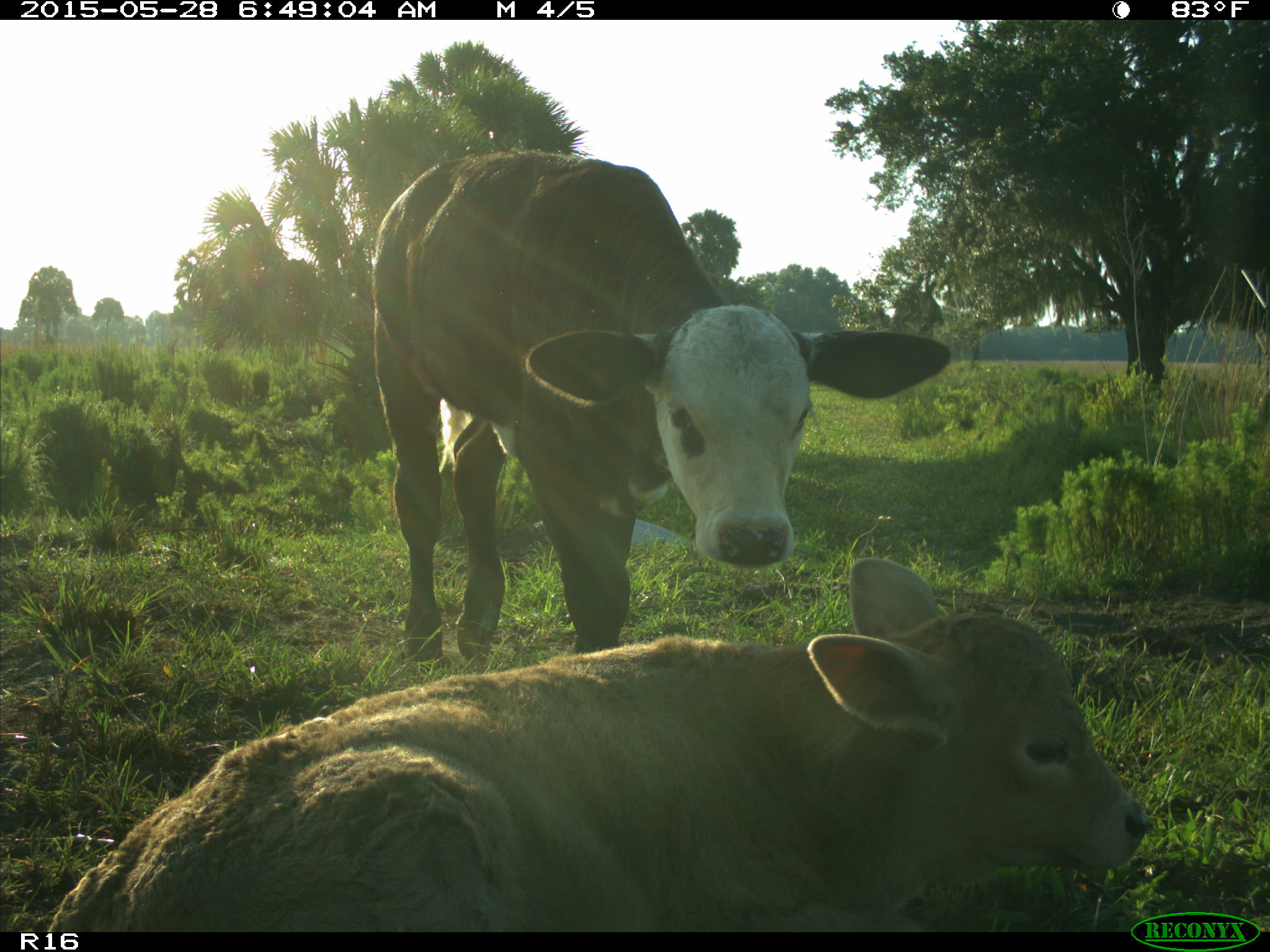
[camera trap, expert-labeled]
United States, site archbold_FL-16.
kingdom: Animalia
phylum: Chordata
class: Mammalia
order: Artiodactyla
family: Bovidae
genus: Bos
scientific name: Bos taurus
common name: domestic cow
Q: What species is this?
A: Bos taurus (domestic cow).